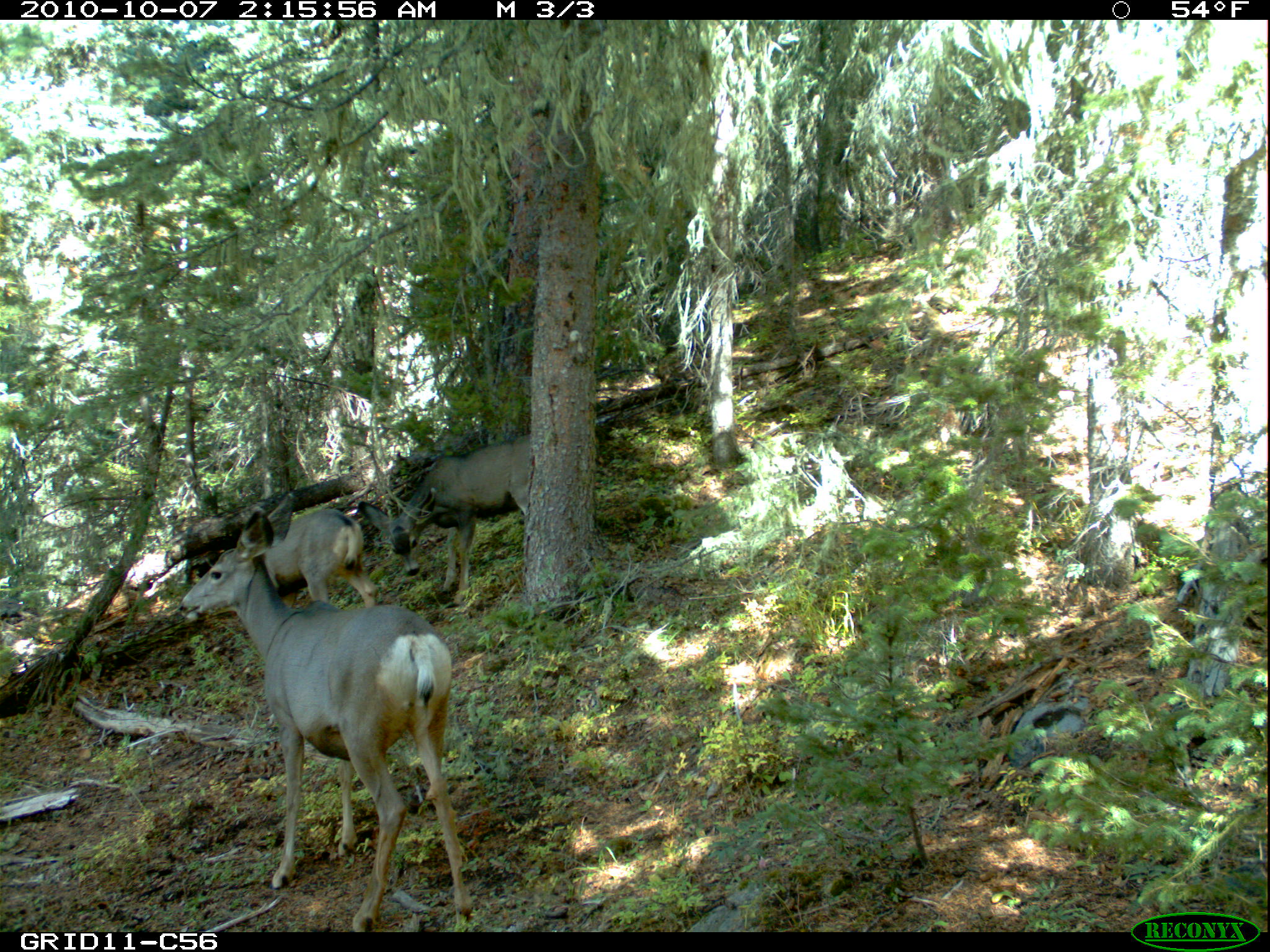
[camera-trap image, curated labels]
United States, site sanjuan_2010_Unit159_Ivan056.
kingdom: Animalia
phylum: Chordata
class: Mammalia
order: Artiodactyla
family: Cervidae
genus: Odocoileus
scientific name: Odocoileus hemionus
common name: mule deer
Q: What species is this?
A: Odocoileus hemionus (mule deer).